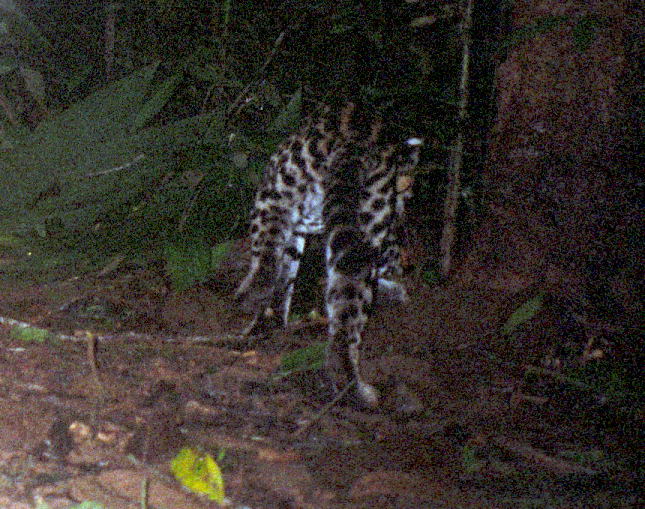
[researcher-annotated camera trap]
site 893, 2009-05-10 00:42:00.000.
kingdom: Animalia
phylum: Chordata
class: Mammalia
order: Carnivora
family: Felidae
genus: Leopardus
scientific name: Leopardus pardalis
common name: ocelot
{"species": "Leopardus pardalis (ocelot)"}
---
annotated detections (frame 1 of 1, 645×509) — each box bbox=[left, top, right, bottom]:
leopardus pardalis: bbox=[230, 98, 438, 336]; bbox=[317, 133, 408, 412]